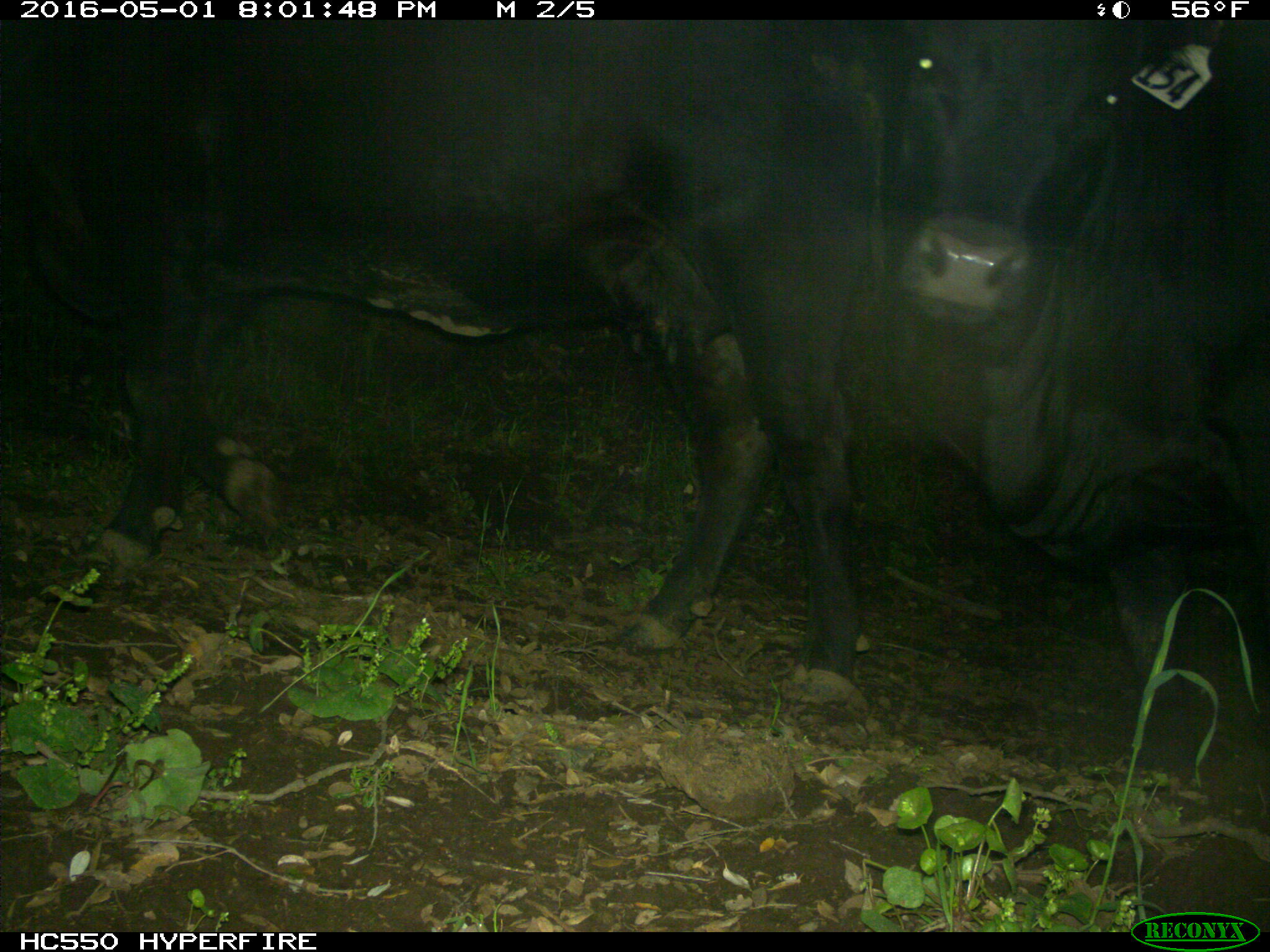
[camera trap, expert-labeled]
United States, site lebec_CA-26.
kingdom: Animalia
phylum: Chordata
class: Mammalia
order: Artiodactyla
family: Bovidae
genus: Bos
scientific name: Bos taurus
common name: domestic cow